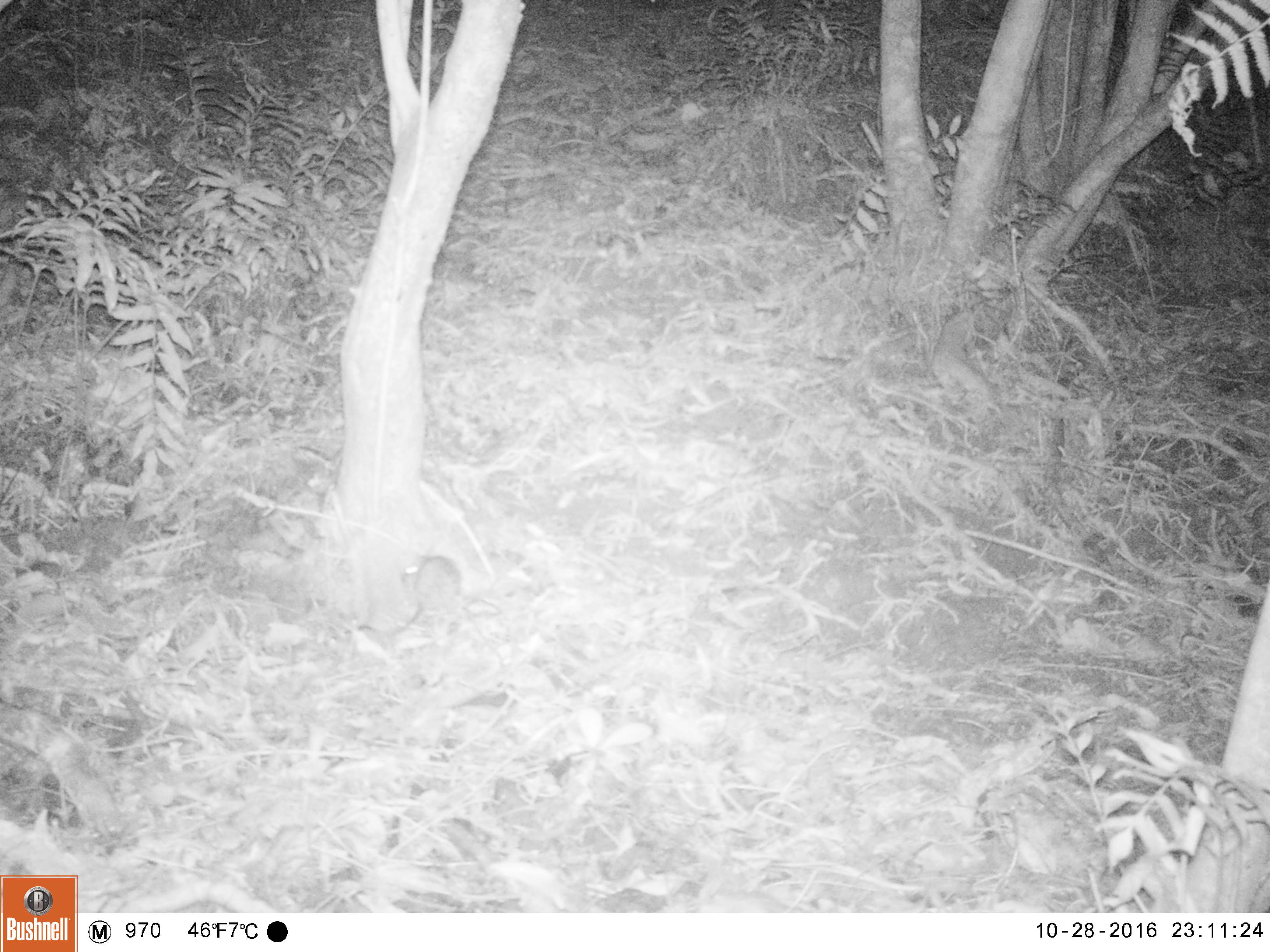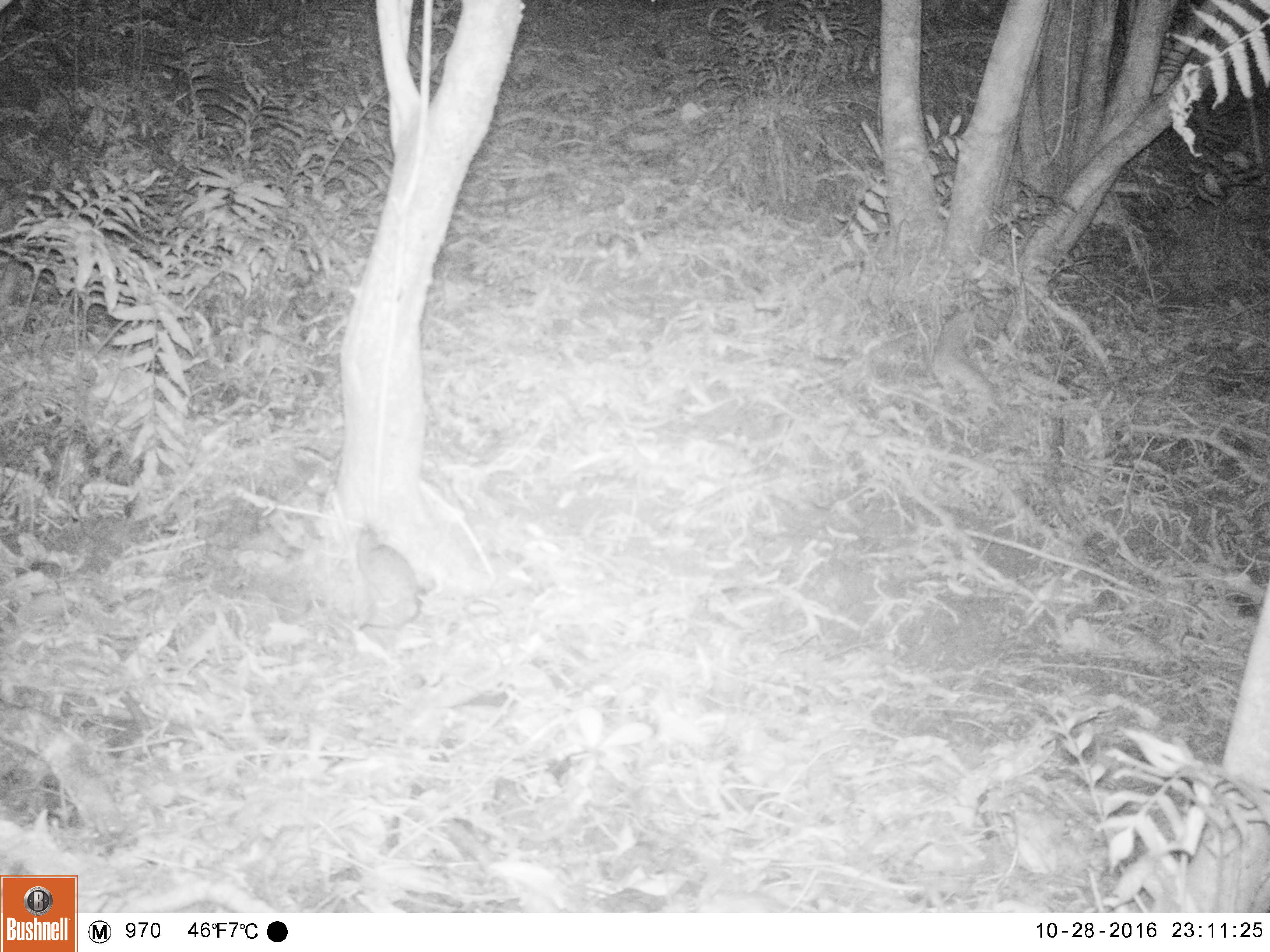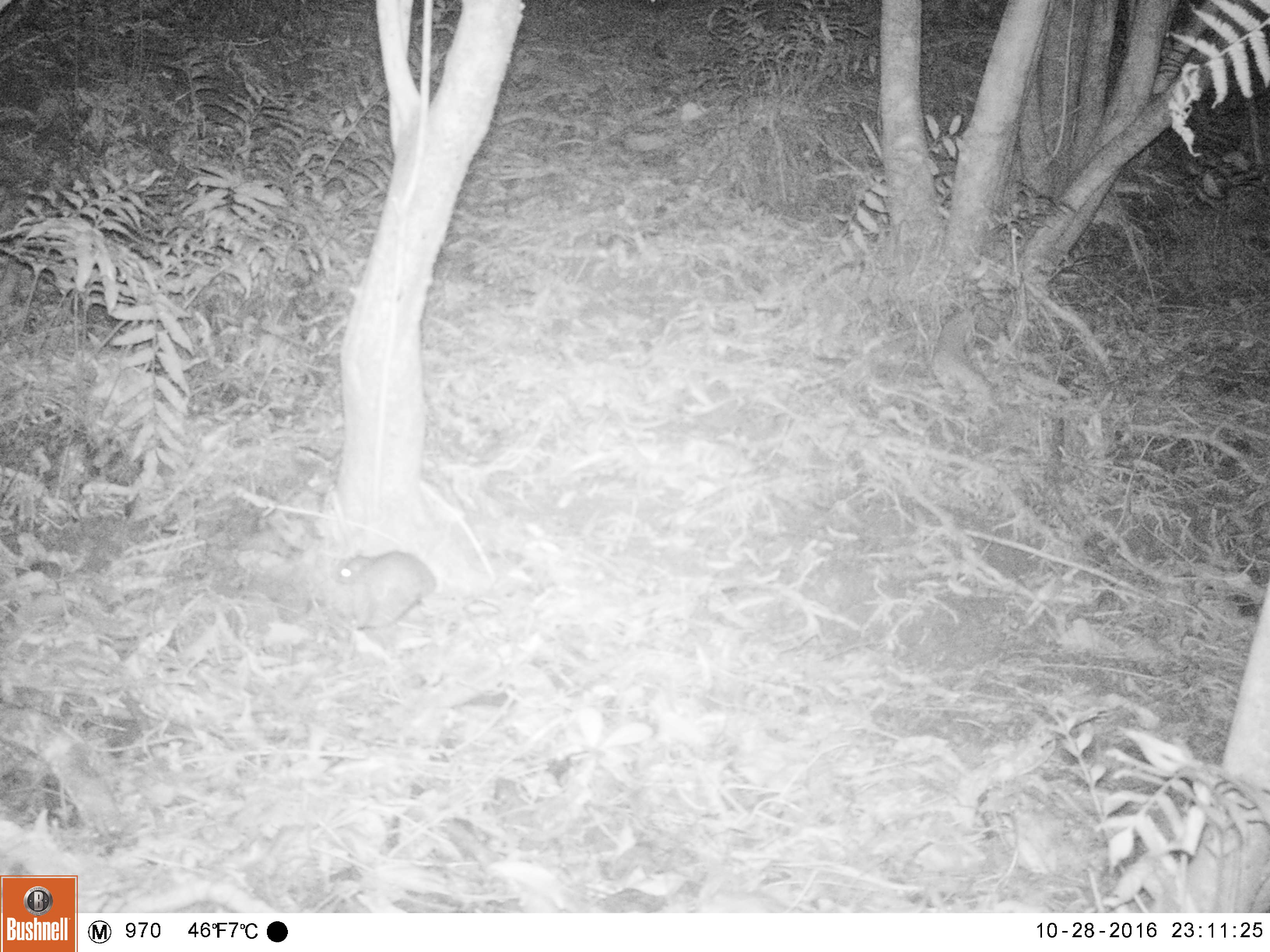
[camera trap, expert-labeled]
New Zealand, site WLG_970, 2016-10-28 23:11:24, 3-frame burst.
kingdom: Animalia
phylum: Chordata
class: Mammalia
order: Rodentia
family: Muridae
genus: Rattus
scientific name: Rattus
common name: rat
Rat (Rattus).